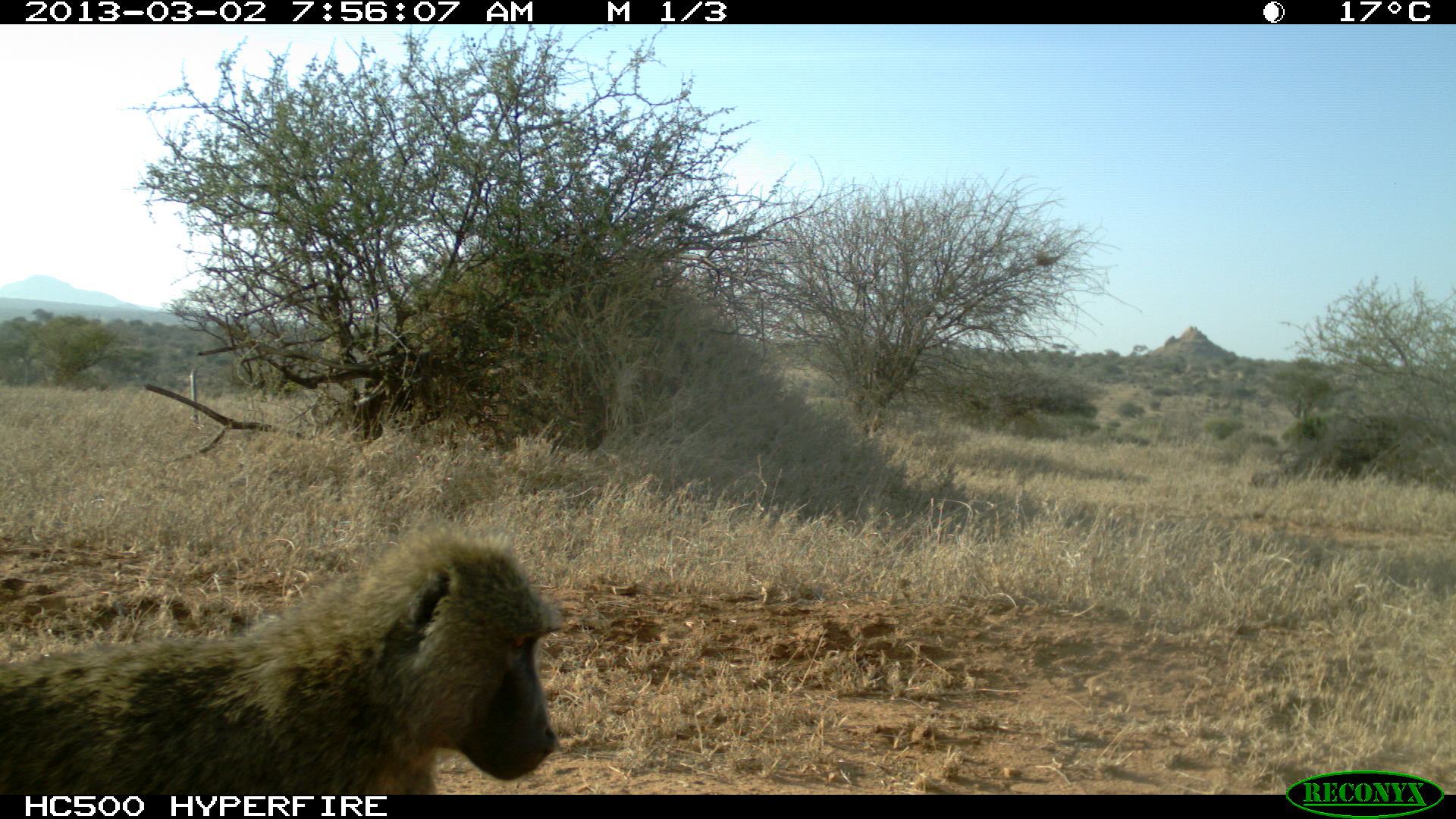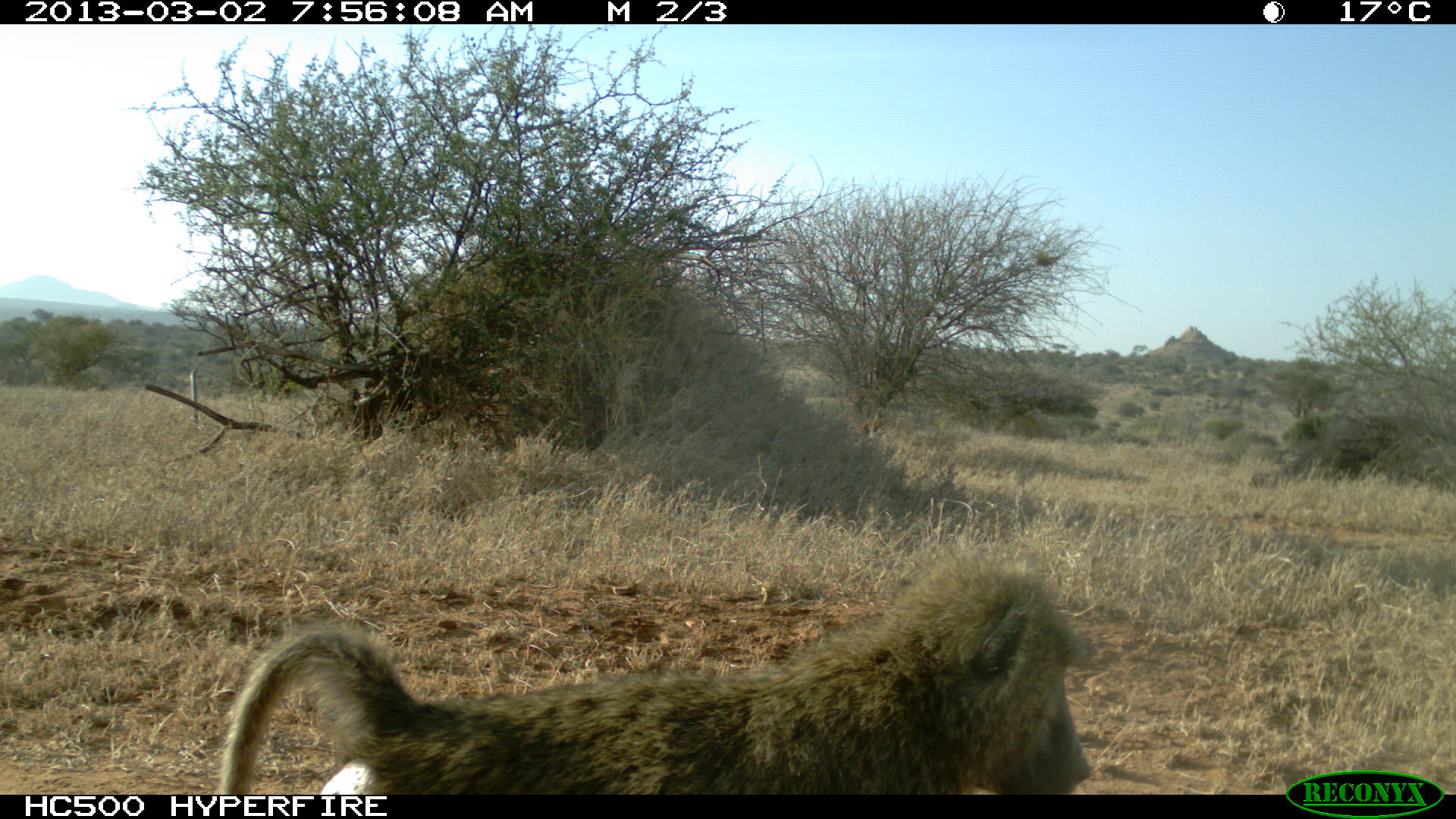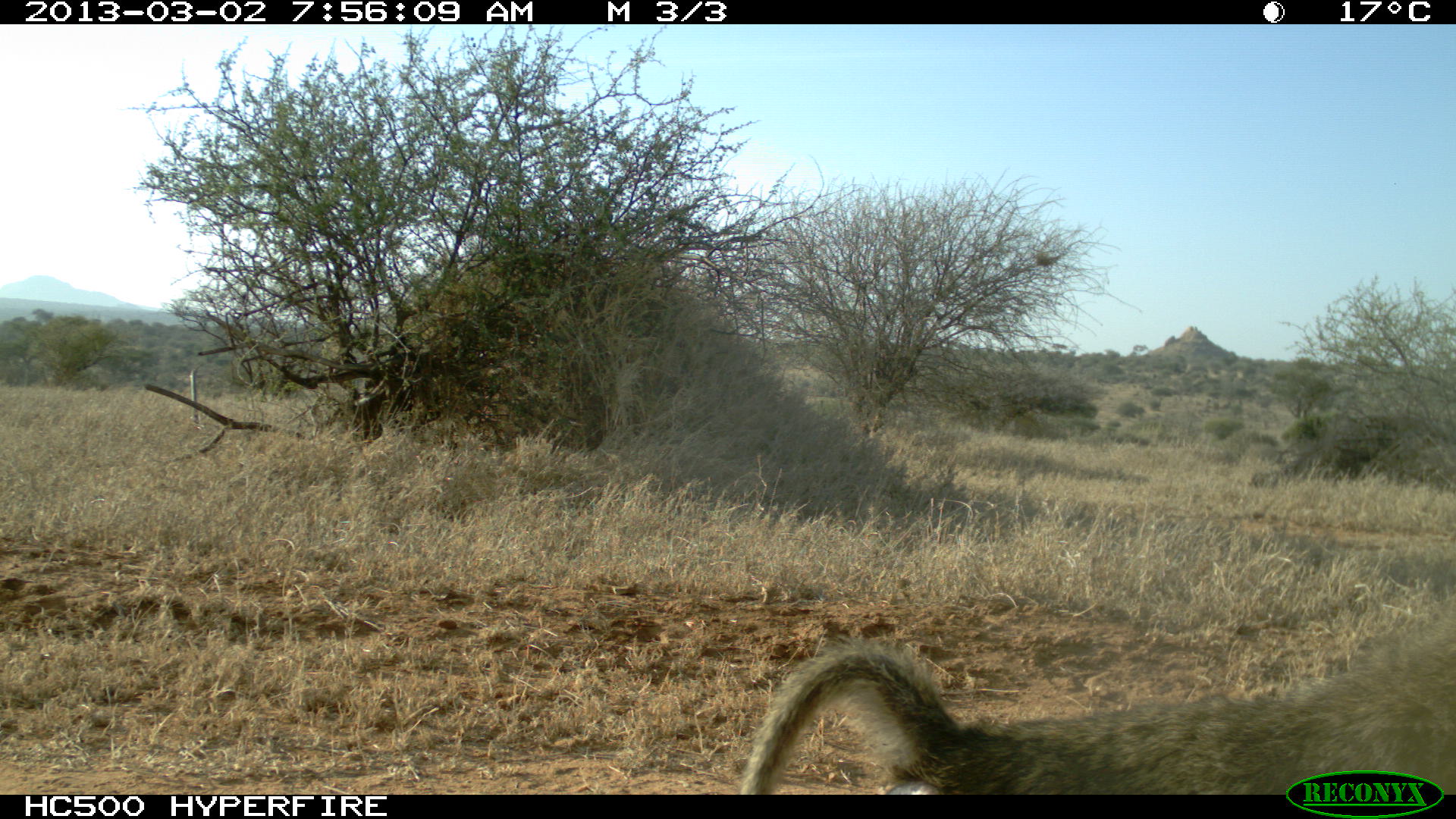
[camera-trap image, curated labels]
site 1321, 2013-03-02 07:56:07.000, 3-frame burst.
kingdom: Animalia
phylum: Chordata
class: Mammalia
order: Primates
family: Cercopithecidae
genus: Papio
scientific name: Papio anubis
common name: olive baboon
Papio anubis (olive baboon), count 1.